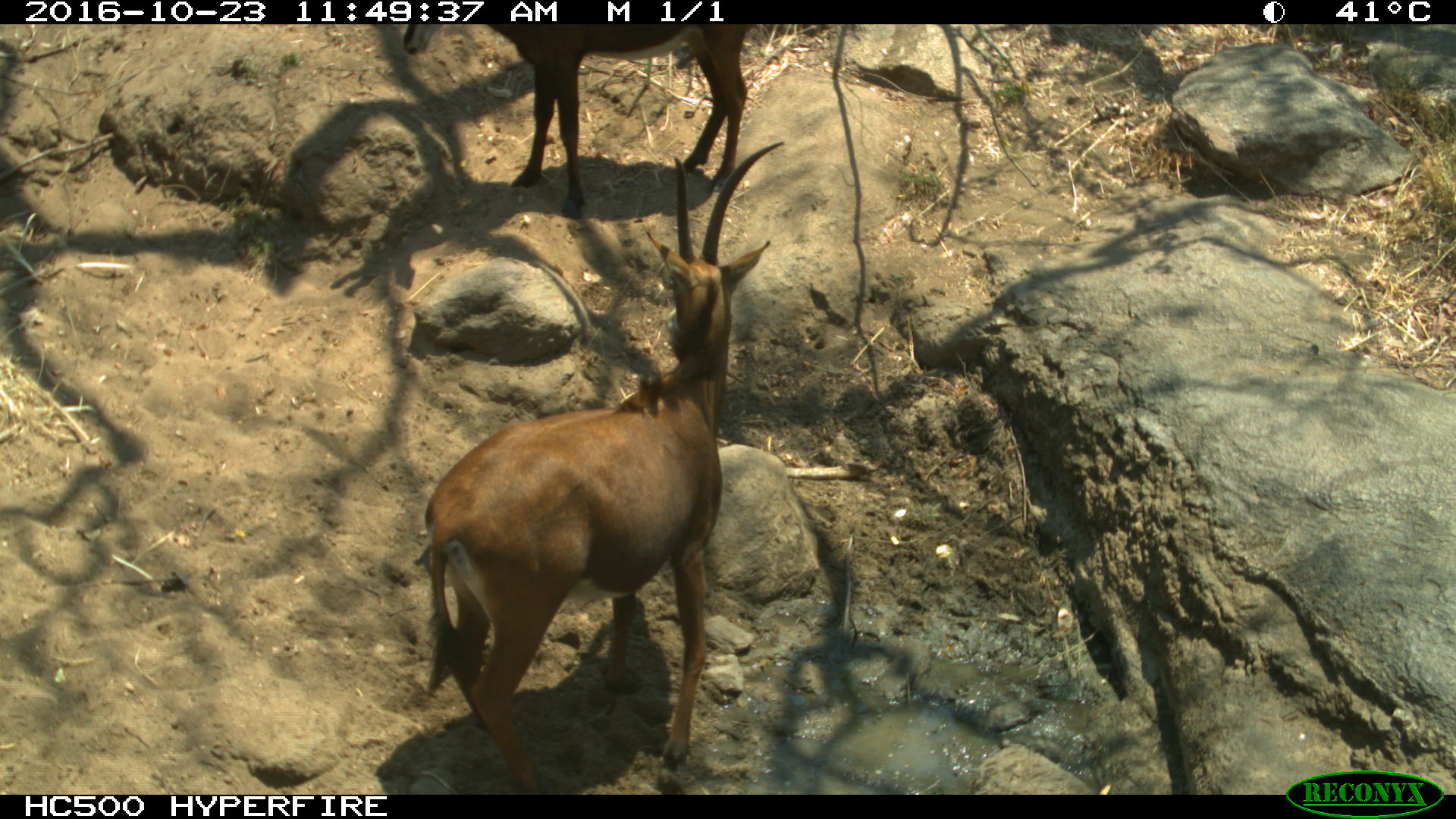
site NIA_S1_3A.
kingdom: Animalia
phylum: Chordata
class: Mammalia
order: Artiodactyla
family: Bovidae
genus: Hippotragus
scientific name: Hippotragus niger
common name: sable antelope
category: sable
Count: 2.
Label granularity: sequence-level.